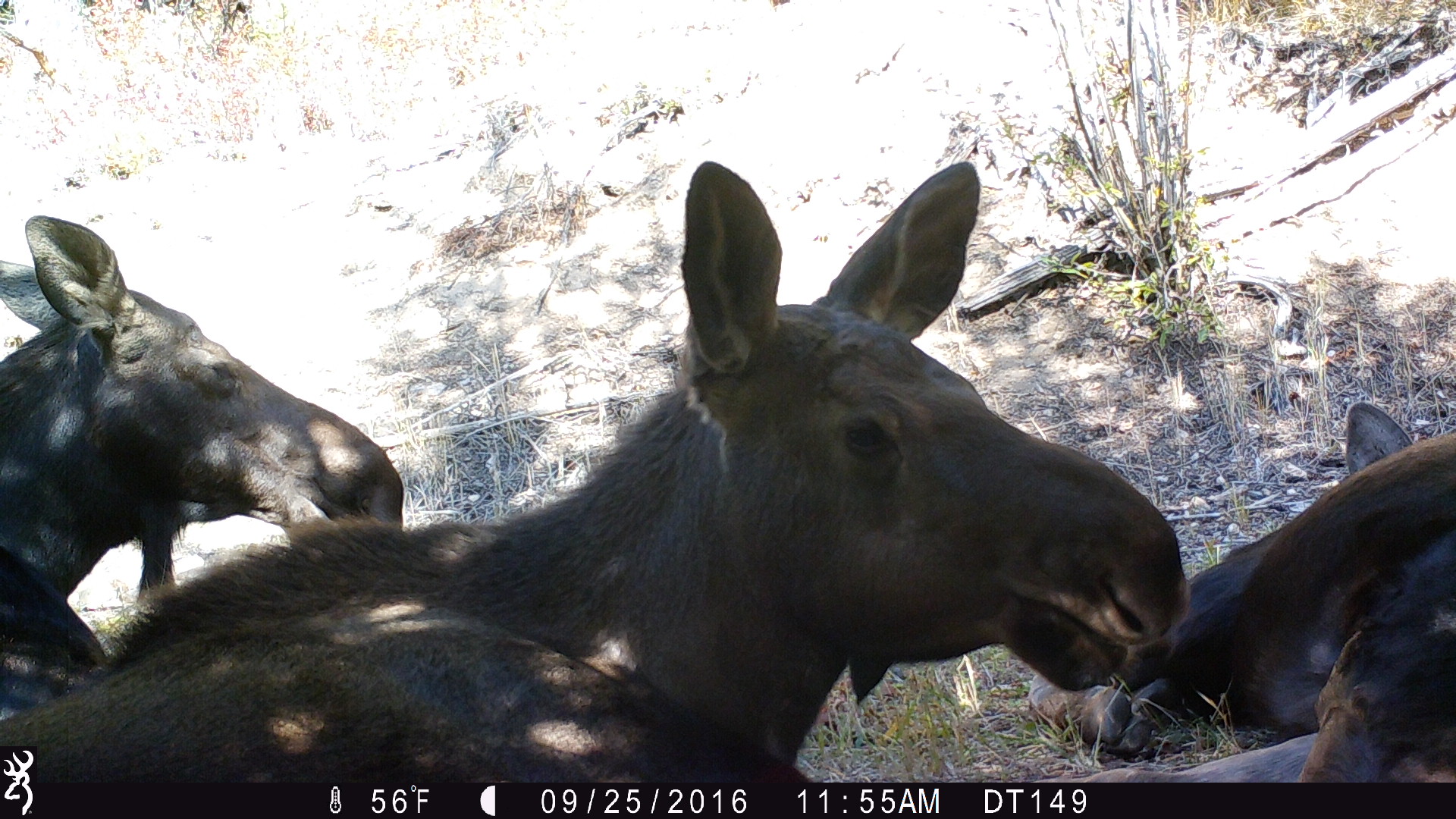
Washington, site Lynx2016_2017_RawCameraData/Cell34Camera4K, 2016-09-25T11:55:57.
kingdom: Animalia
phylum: Chordata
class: Mammalia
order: Artiodactyla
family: Cervidae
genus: Alces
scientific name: Alces alces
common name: moose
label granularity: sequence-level